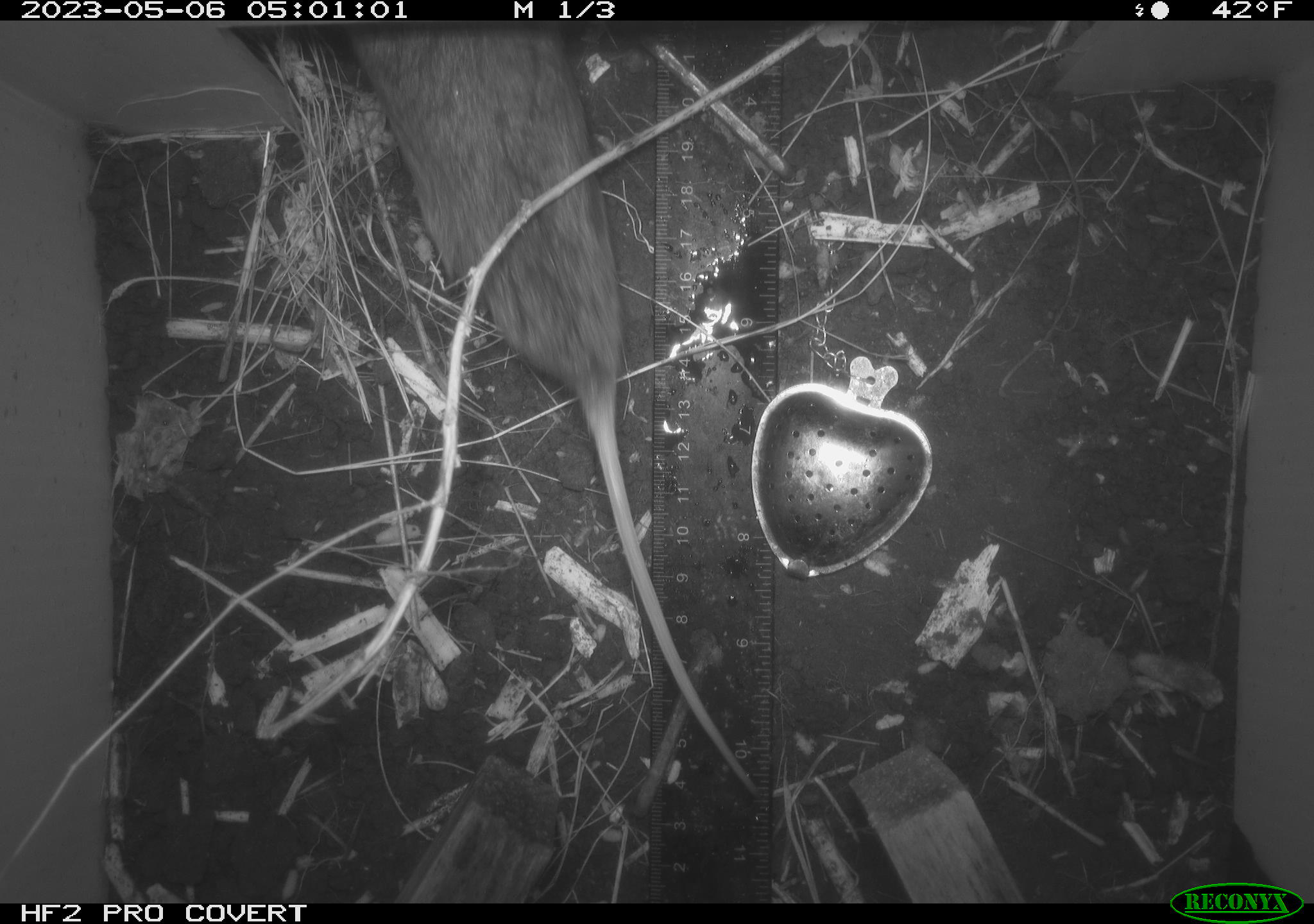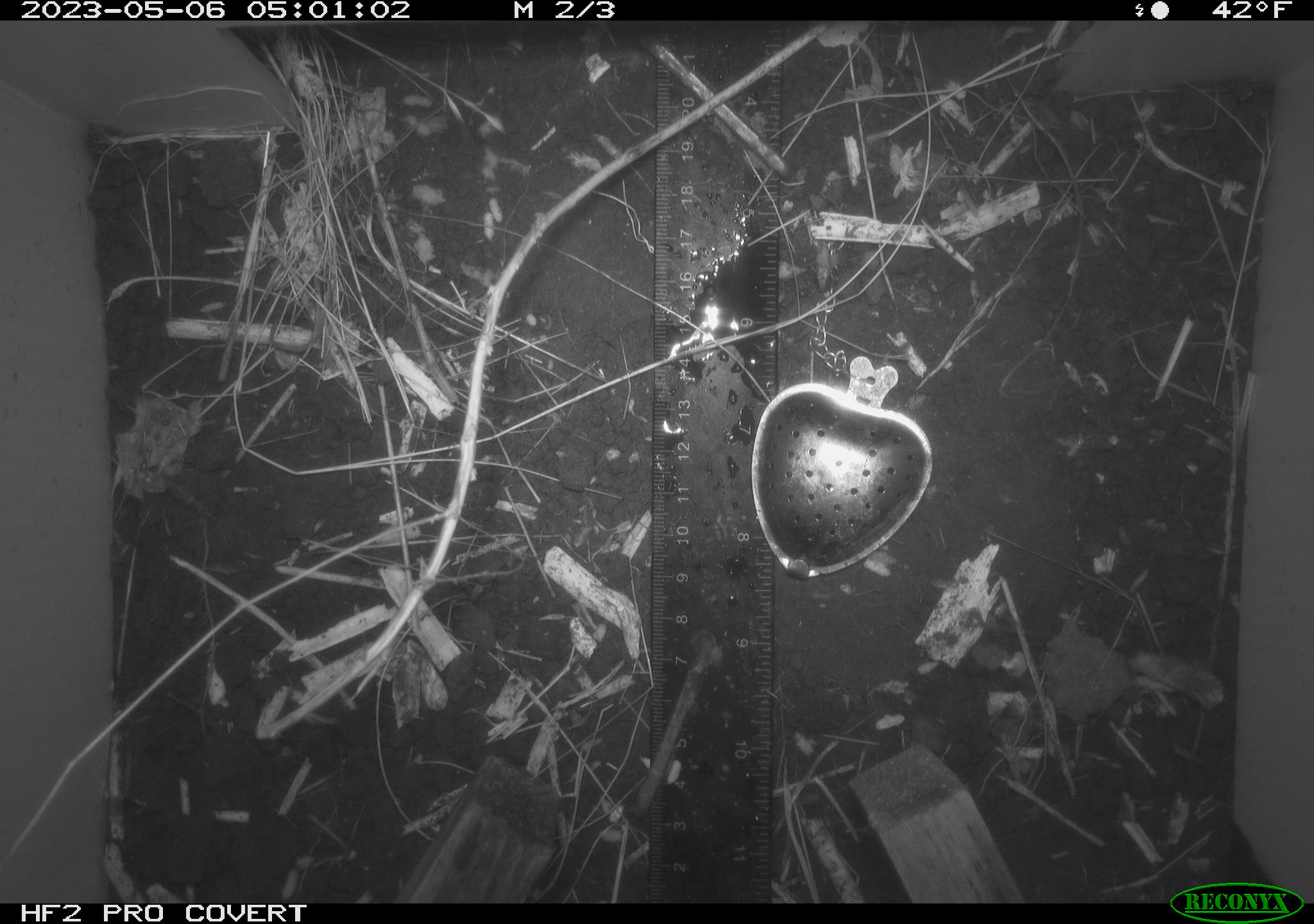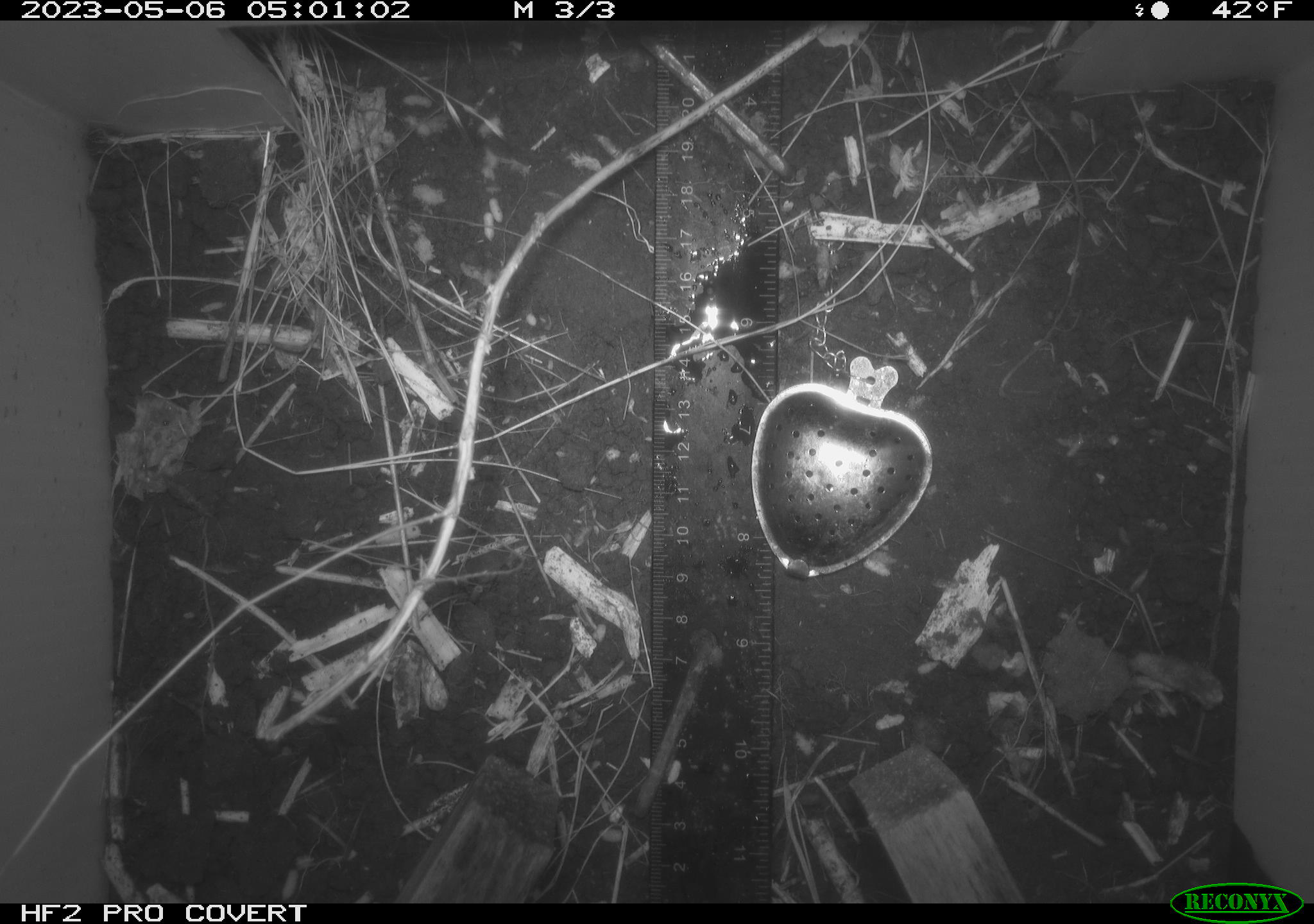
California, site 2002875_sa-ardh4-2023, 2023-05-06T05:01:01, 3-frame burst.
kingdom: Animalia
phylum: Chordata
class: Mammalia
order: Rodentia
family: Cricetidae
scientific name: Arvicolinae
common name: voles, lemmings, and muskrats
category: arvicolinae subfamily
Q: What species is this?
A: Arvicolinae subfamily (voles, lemmings, and muskrats) (Arvicolinae).